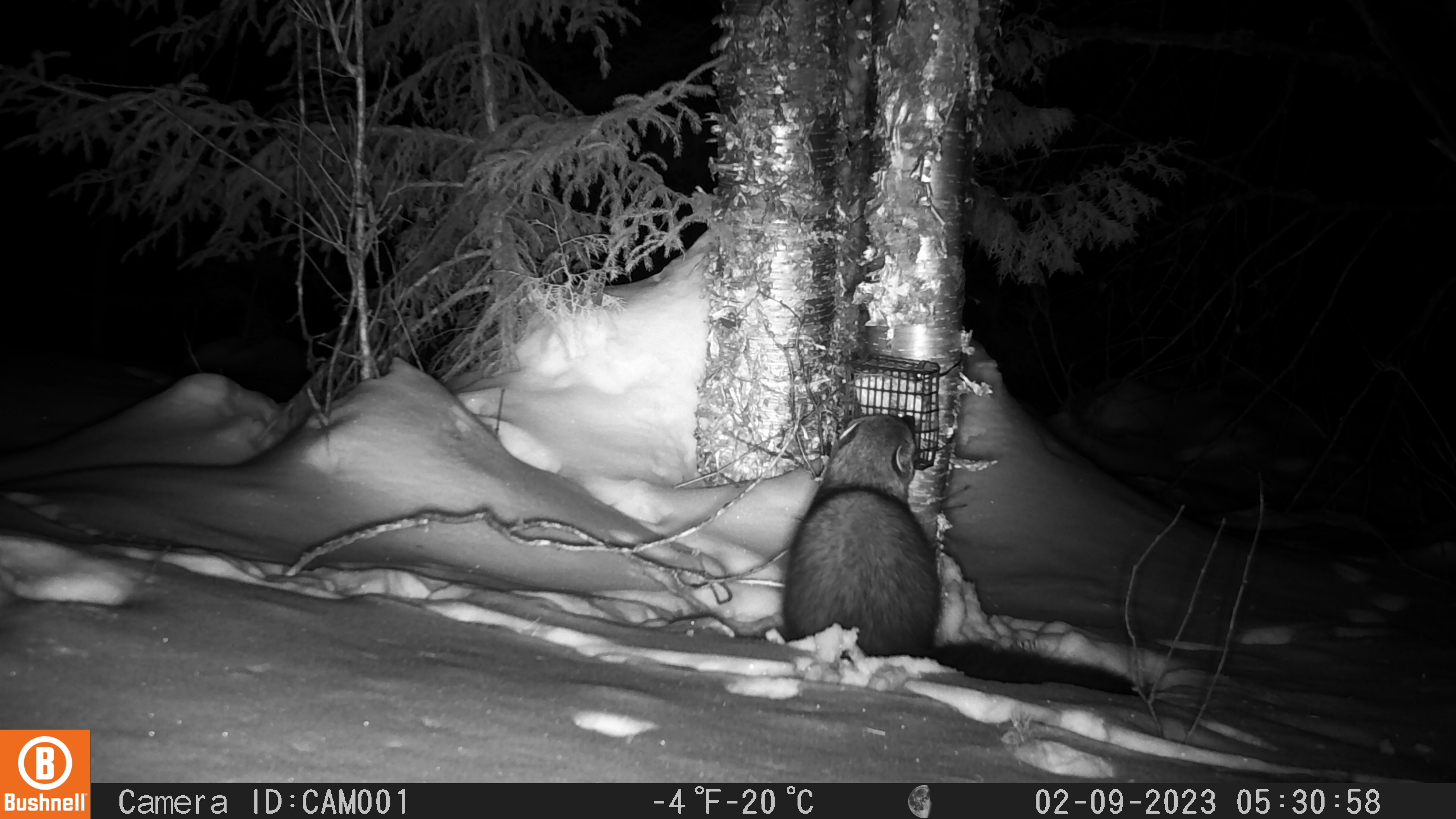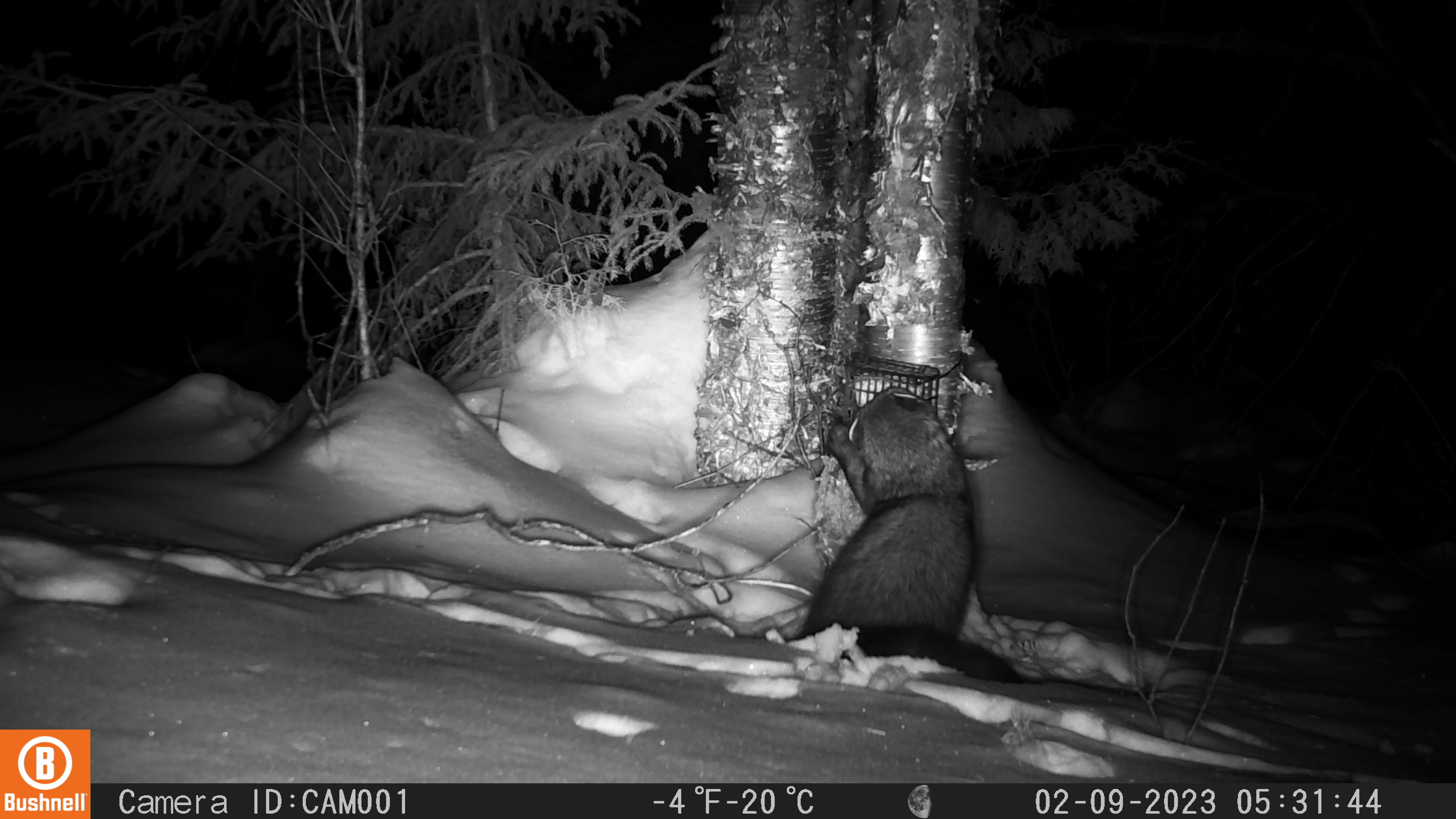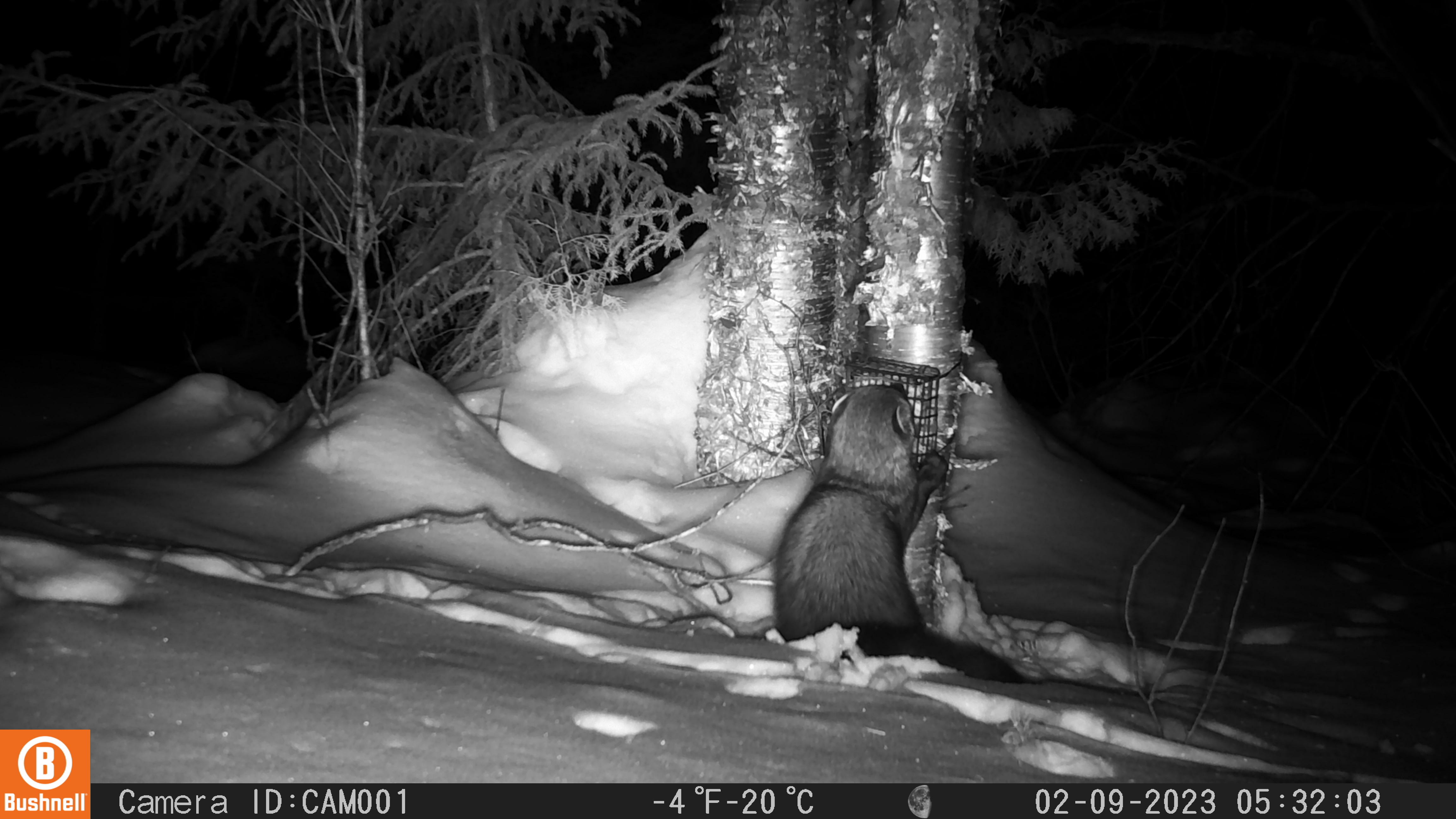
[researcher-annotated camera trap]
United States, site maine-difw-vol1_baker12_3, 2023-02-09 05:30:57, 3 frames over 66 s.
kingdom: Animalia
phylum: Chordata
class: Mammalia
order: Carnivora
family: Mustelidae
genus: Pekania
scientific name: Pekania pennanti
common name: fisher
Fisher (Pekania pennanti).